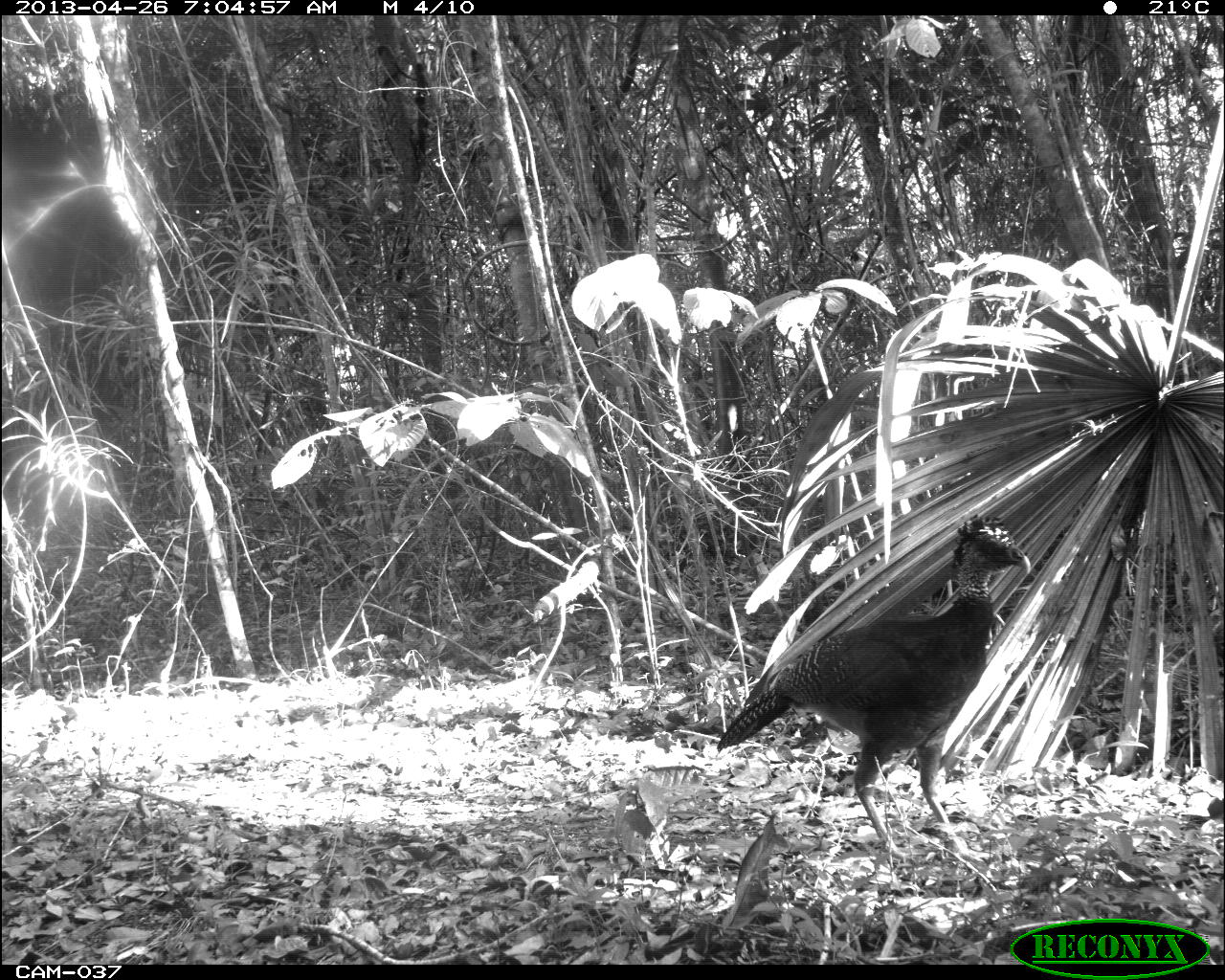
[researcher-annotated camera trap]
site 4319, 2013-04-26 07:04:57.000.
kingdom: Animalia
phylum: Chordata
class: Aves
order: Galliformes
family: Cracidae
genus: Crax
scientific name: Crax rubra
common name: great curassow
Crax rubra (great curassow), count 2.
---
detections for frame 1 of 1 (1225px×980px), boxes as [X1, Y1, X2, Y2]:
crax rubra: [715, 513, 1031, 861]